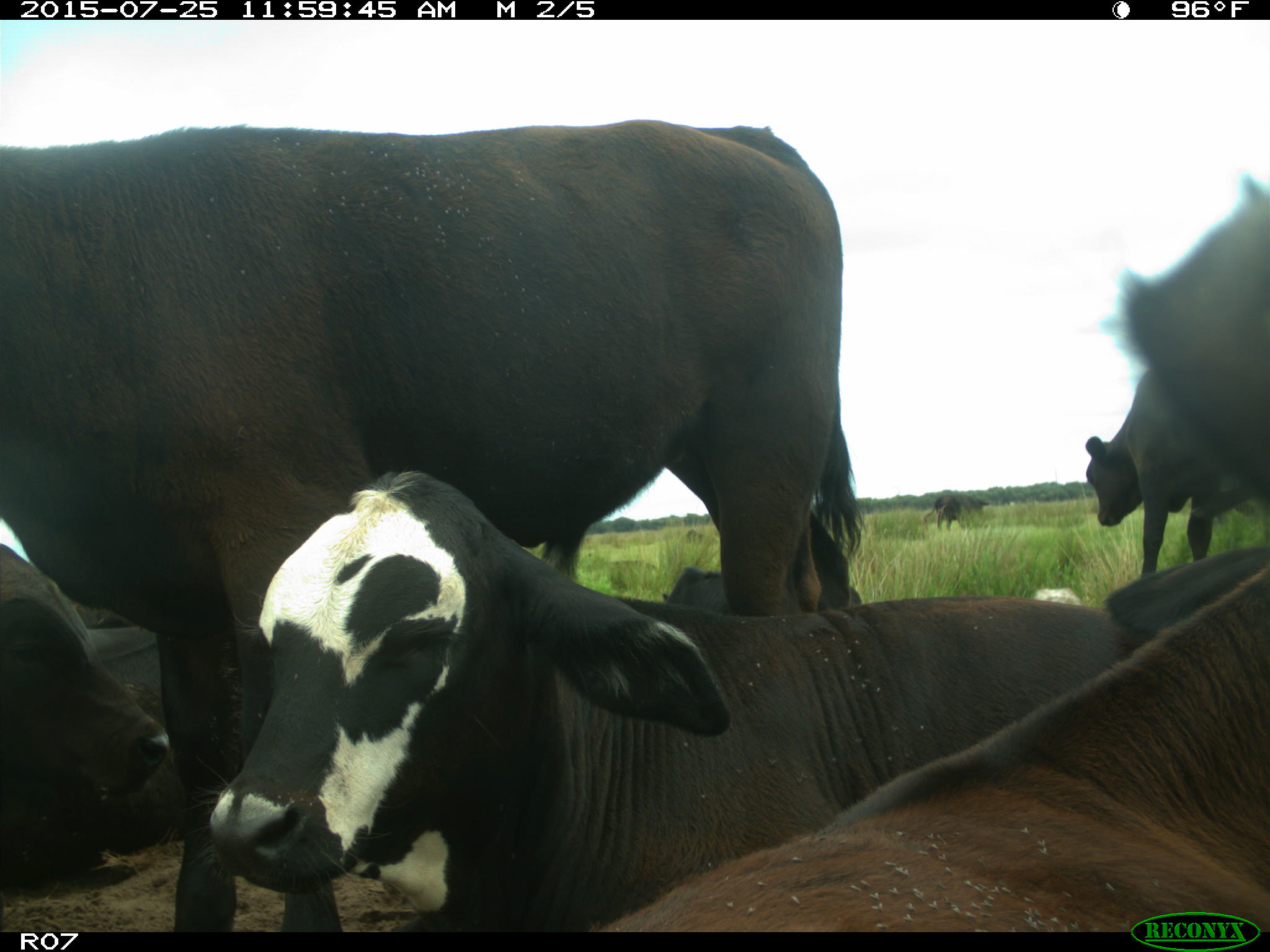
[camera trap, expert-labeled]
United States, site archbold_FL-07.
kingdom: Animalia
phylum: Chordata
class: Mammalia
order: Artiodactyla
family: Bovidae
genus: Bos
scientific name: Bos taurus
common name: domestic cow